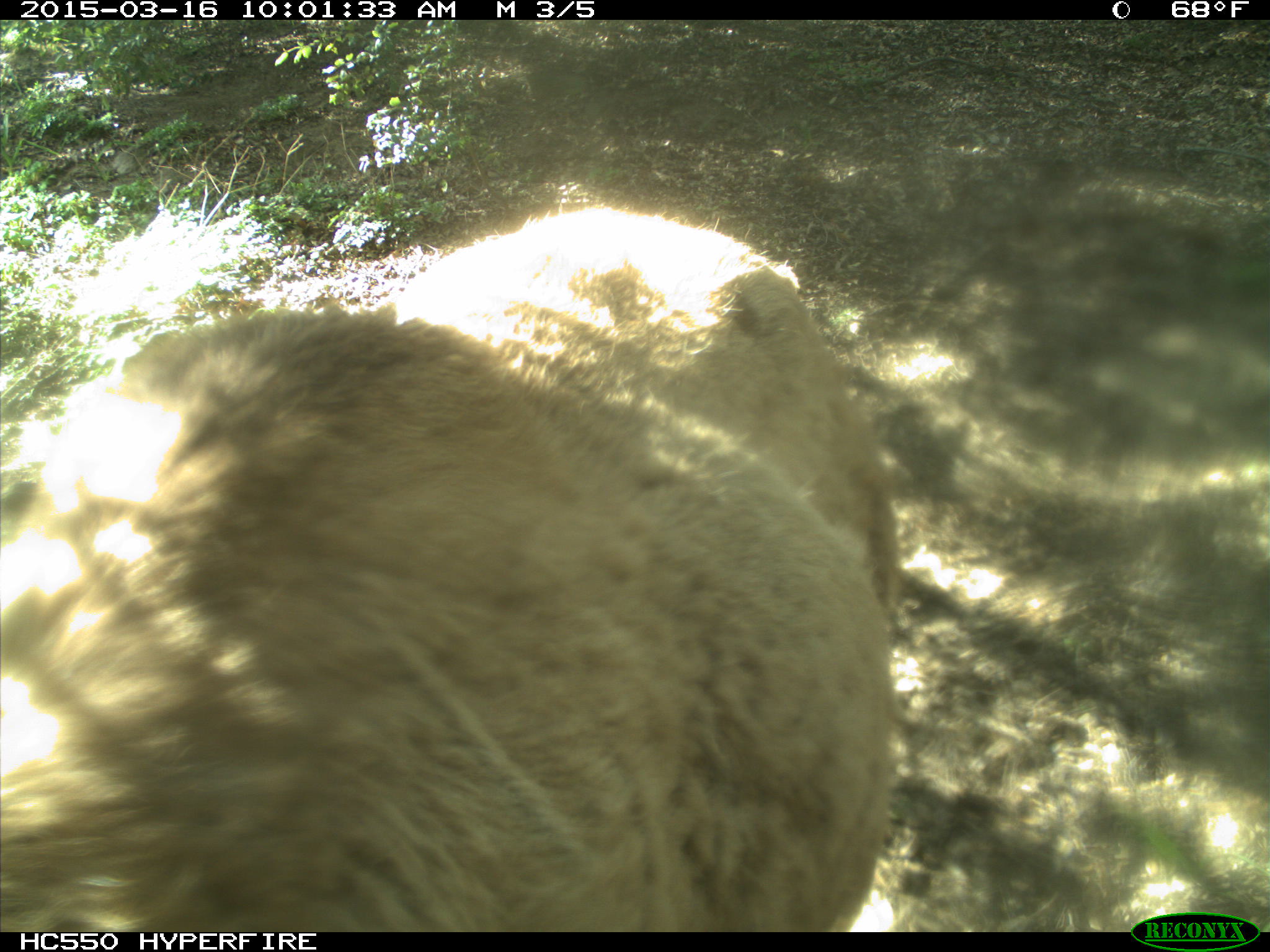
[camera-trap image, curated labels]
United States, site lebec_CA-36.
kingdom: Animalia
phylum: Chordata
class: Mammalia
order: Artiodactyla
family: Cervidae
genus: Cervus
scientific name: Cervus canadensis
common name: elk